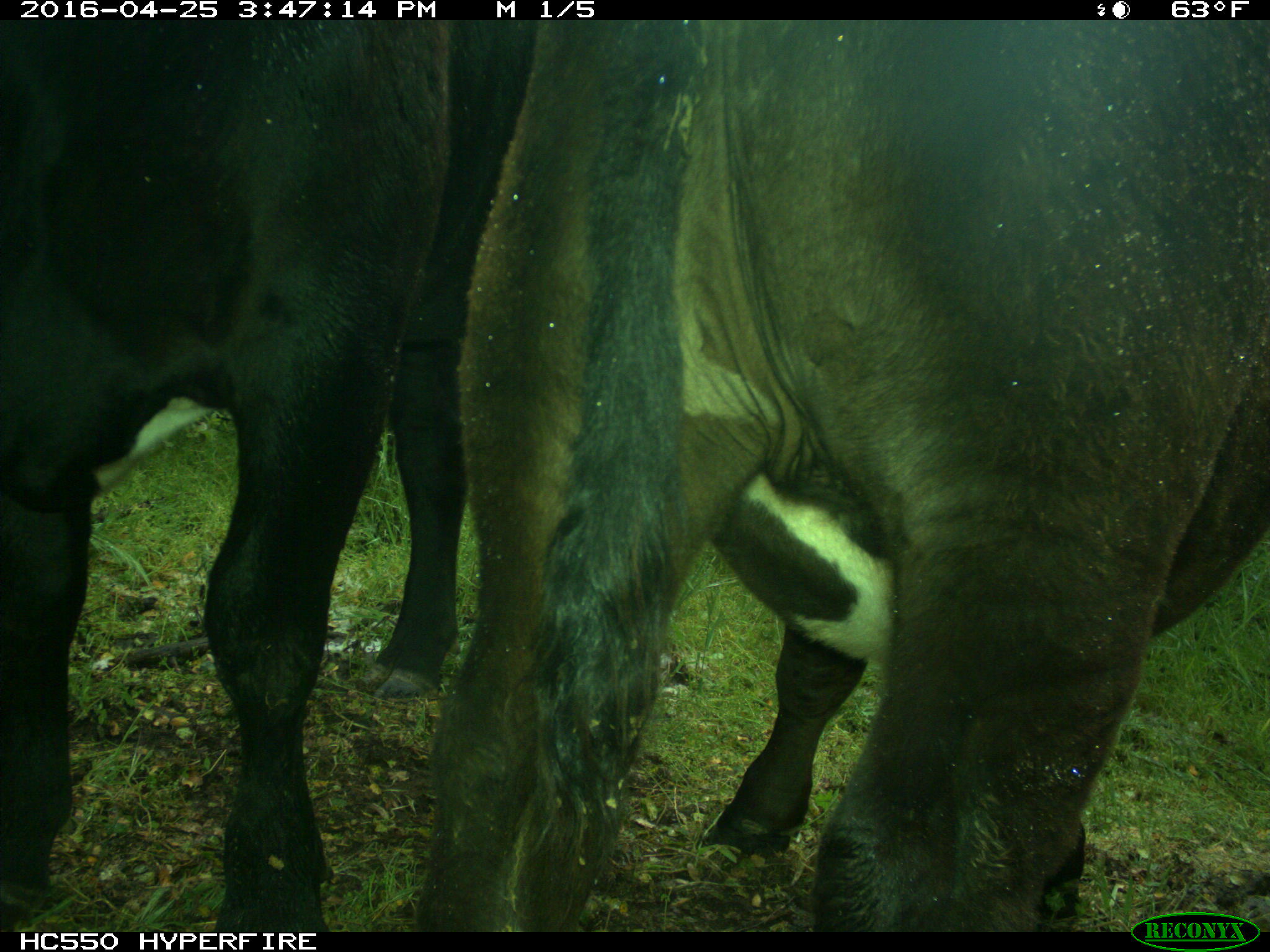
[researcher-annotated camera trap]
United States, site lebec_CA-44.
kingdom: Animalia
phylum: Chordata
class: Mammalia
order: Artiodactyla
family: Bovidae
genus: Bos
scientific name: Bos taurus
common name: domestic cow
Bos taurus (domestic cow).